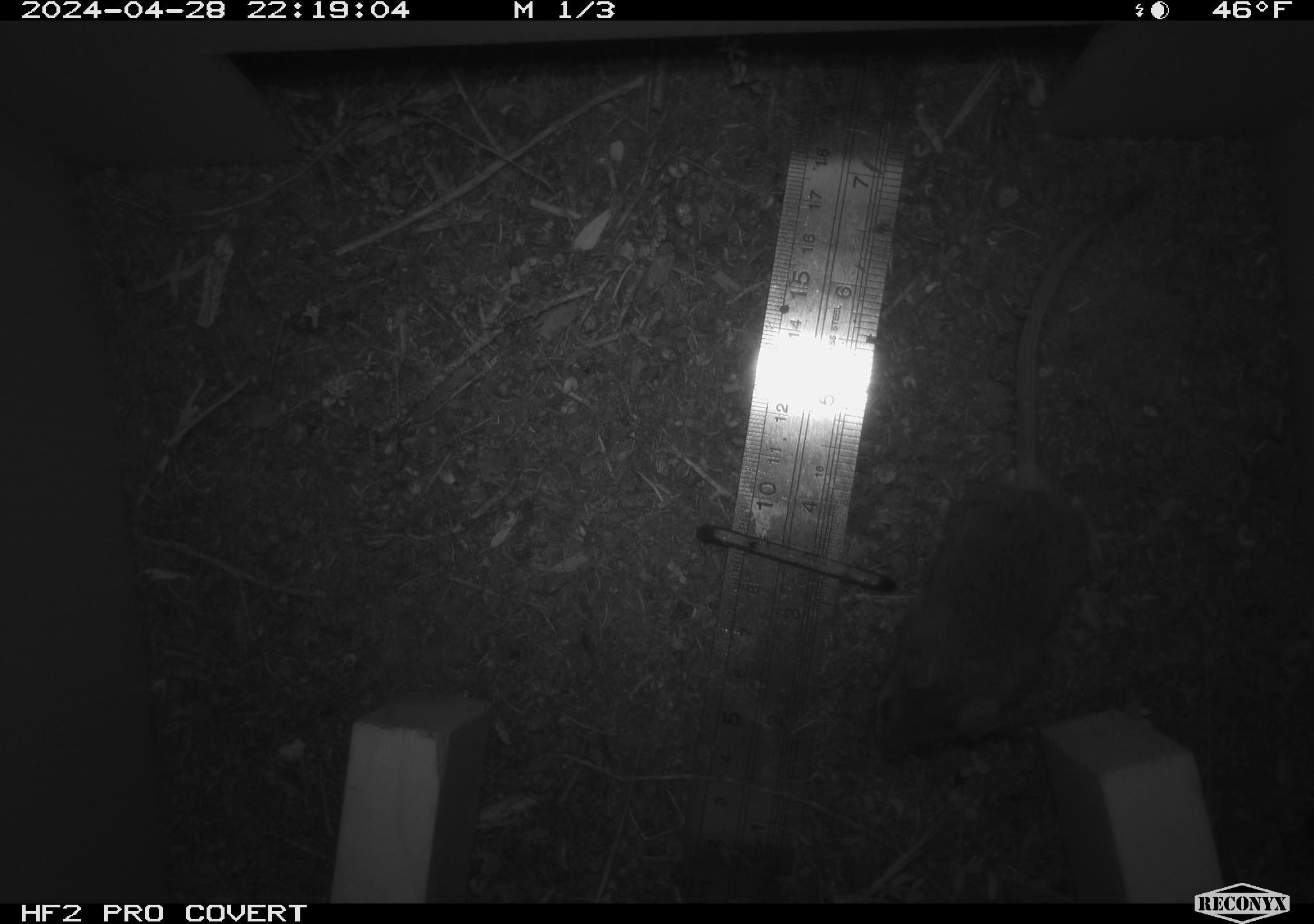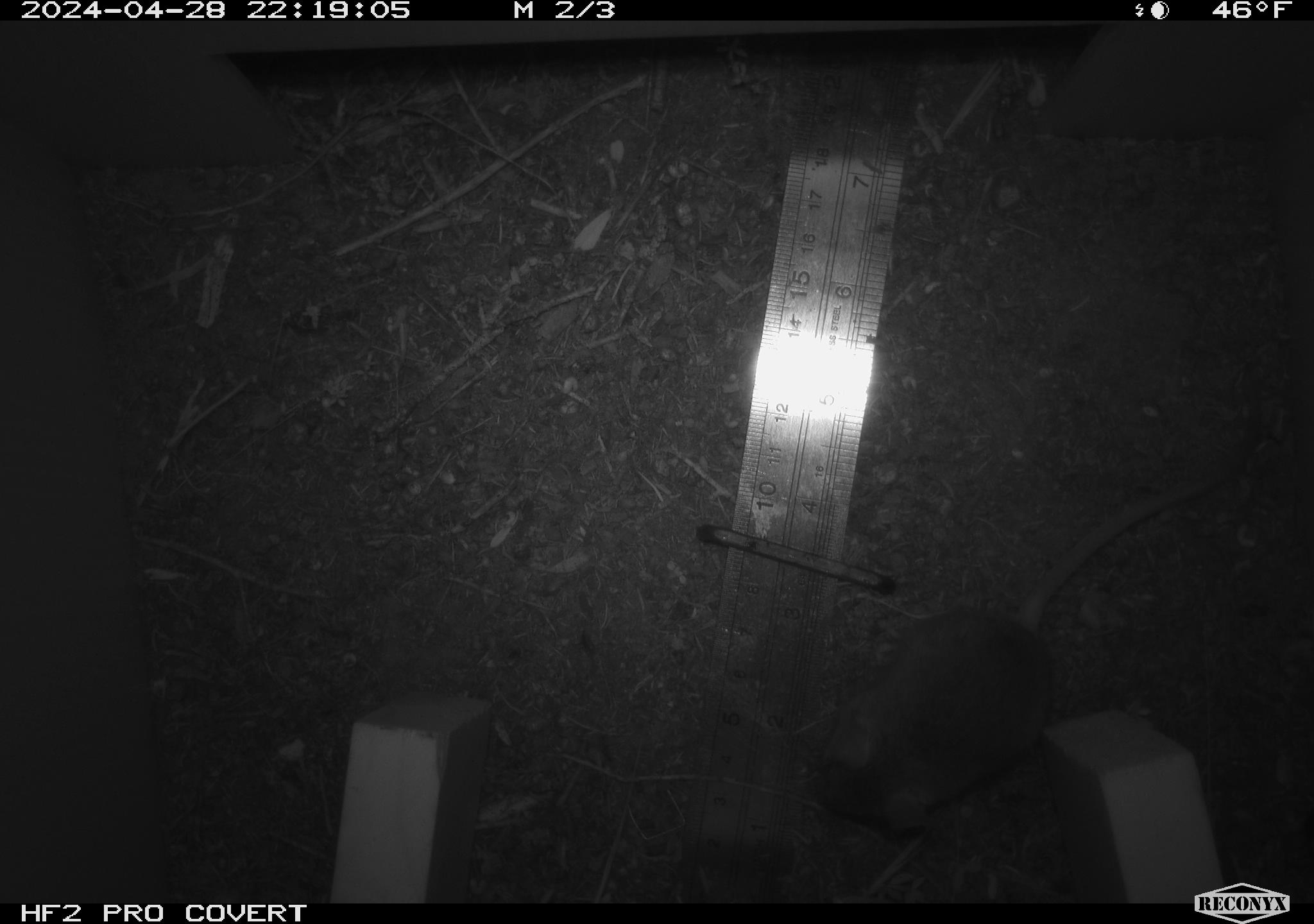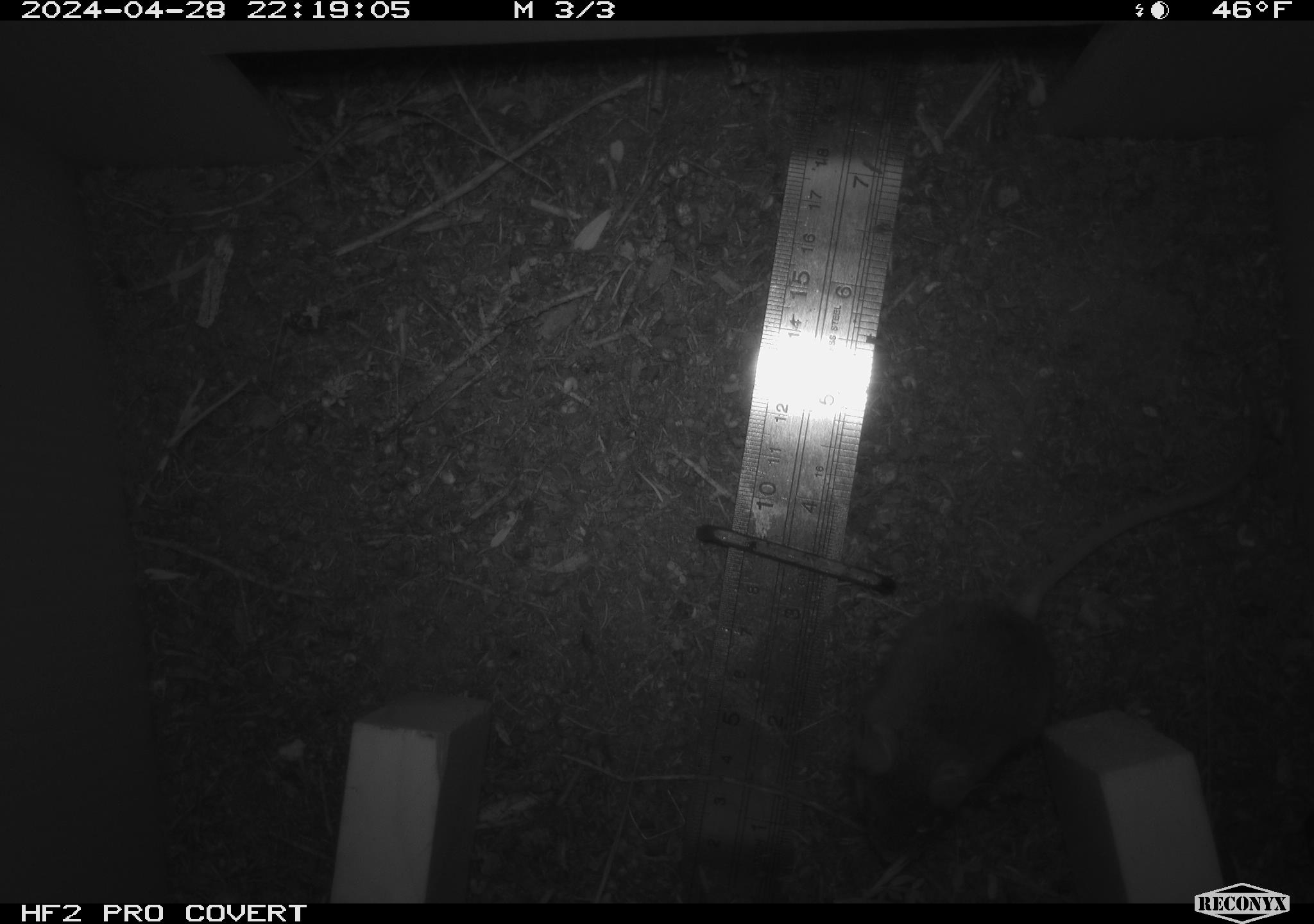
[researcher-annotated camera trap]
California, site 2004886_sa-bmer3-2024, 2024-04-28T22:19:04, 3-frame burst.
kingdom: Animalia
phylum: Chordata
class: Mammalia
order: Rodentia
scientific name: Rodentia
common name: mouse species